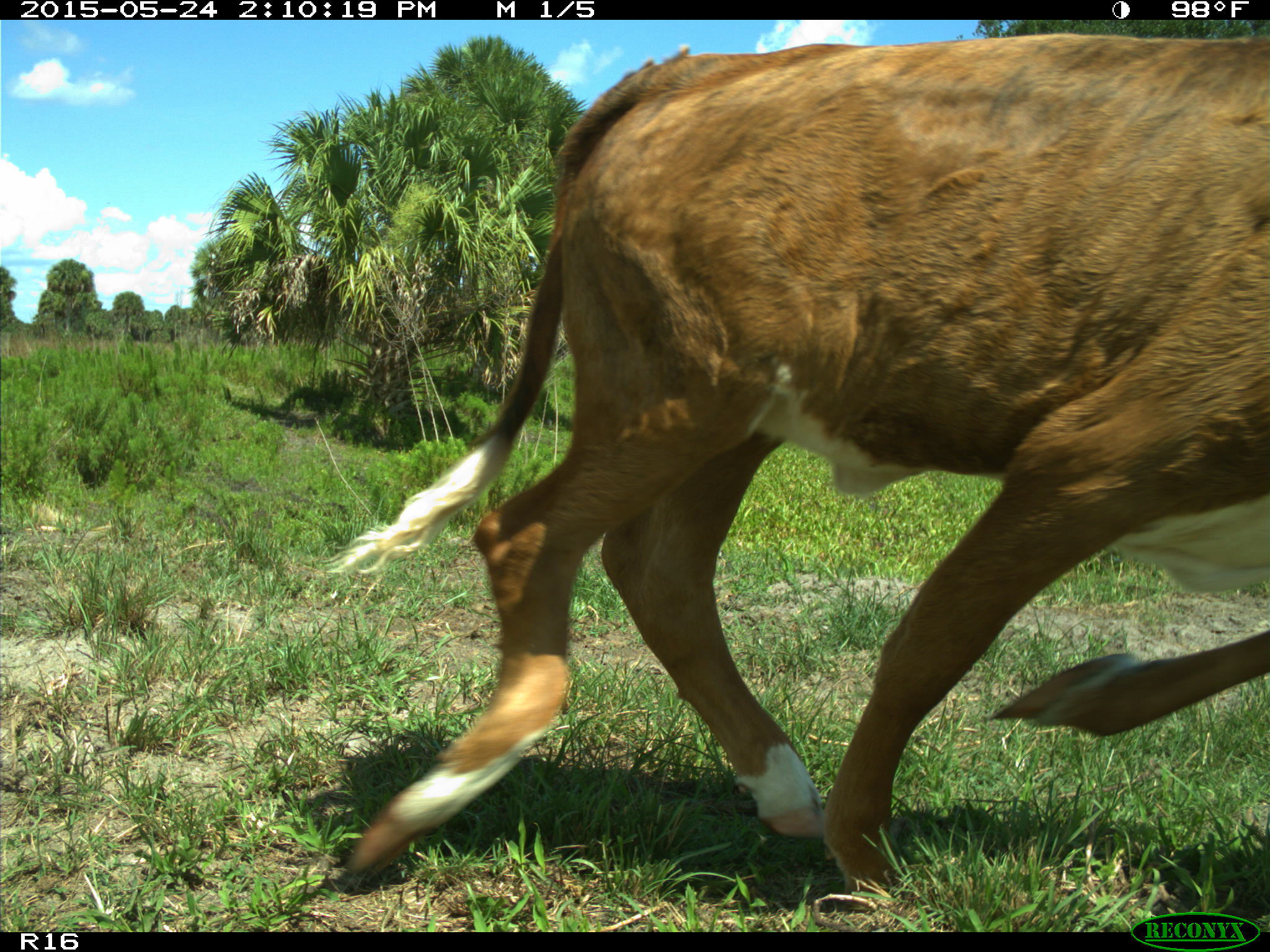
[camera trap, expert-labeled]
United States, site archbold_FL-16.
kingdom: Animalia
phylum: Chordata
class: Mammalia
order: Artiodactyla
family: Bovidae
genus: Bos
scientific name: Bos taurus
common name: domestic cow